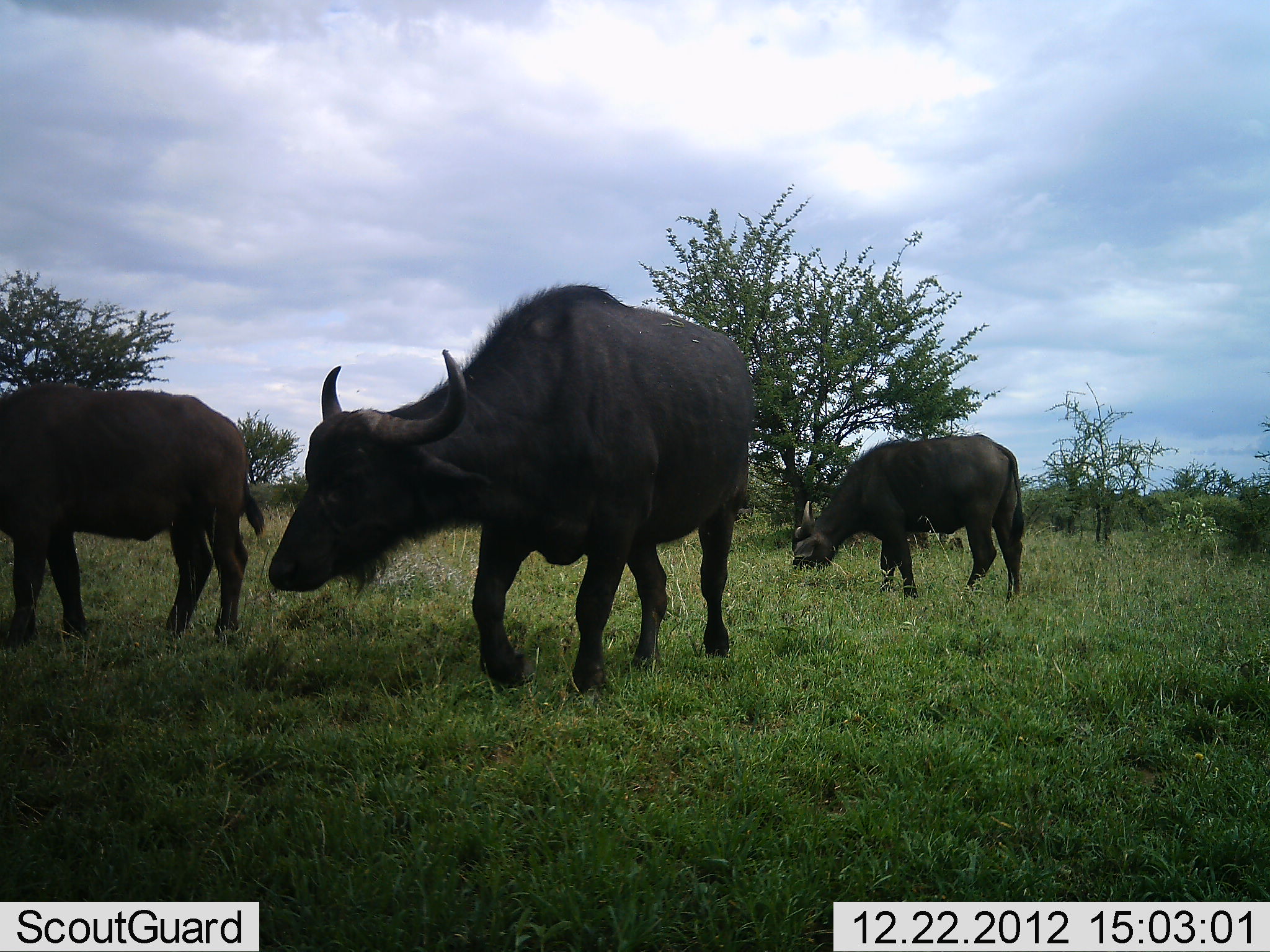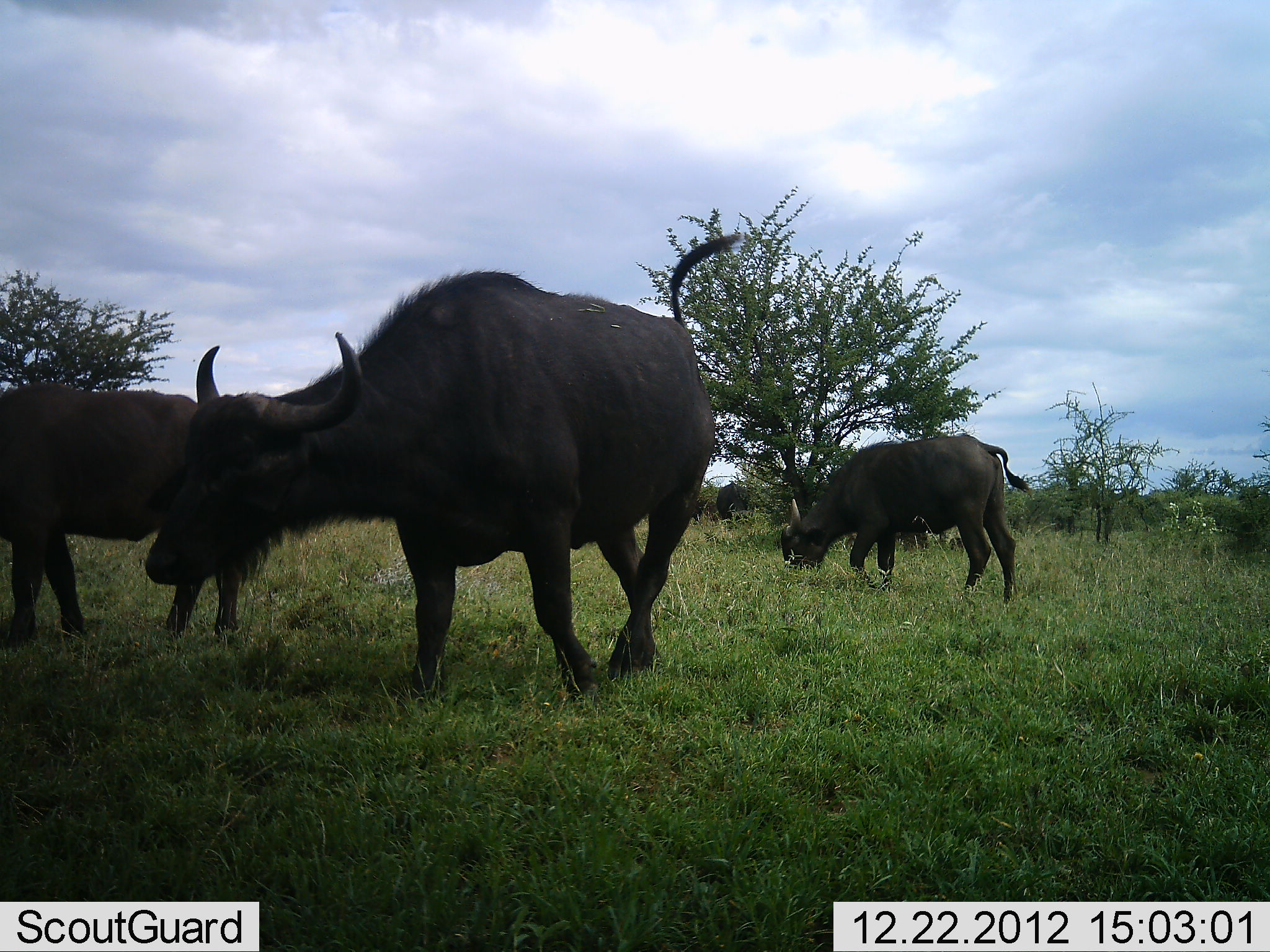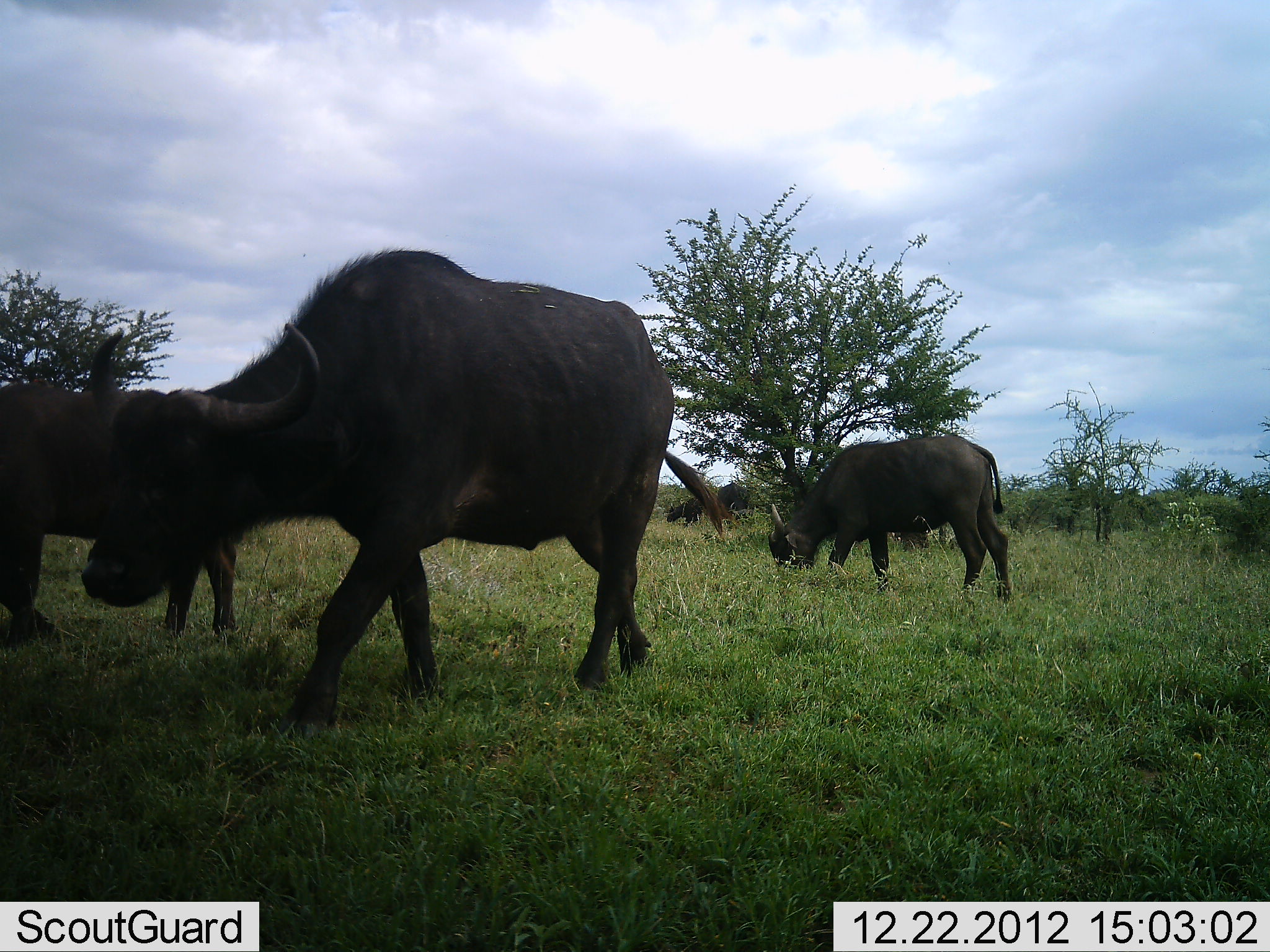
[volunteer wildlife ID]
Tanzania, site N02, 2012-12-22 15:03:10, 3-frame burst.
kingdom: Animalia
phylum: Chordata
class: Mammalia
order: Artiodactyla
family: Bovidae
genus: Syncerus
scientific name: Syncerus caffer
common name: cape buffalo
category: buffalo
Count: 3.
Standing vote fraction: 26%.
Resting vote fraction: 0%.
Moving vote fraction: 74%.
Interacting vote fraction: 0%.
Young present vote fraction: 0%.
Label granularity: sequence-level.